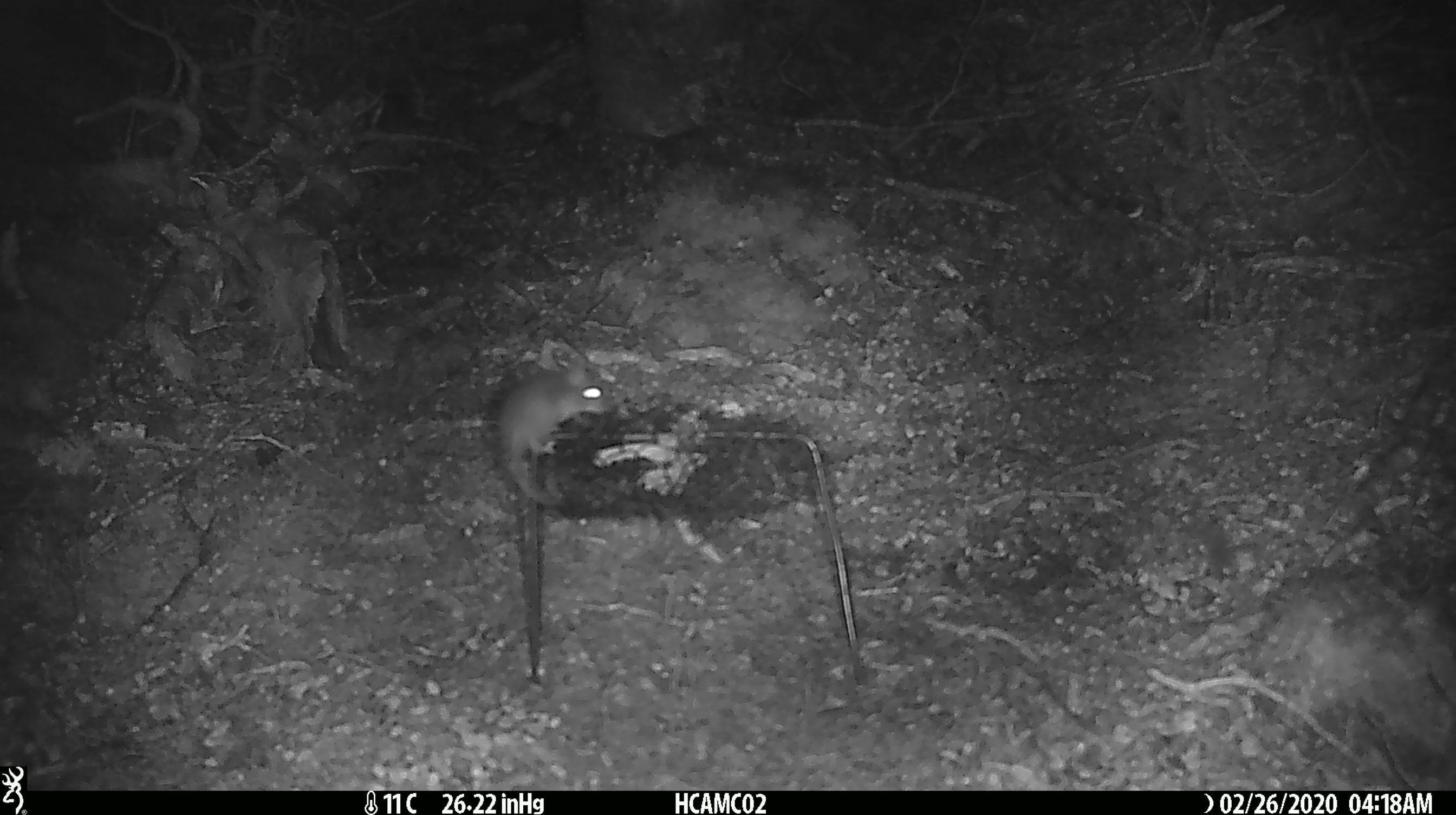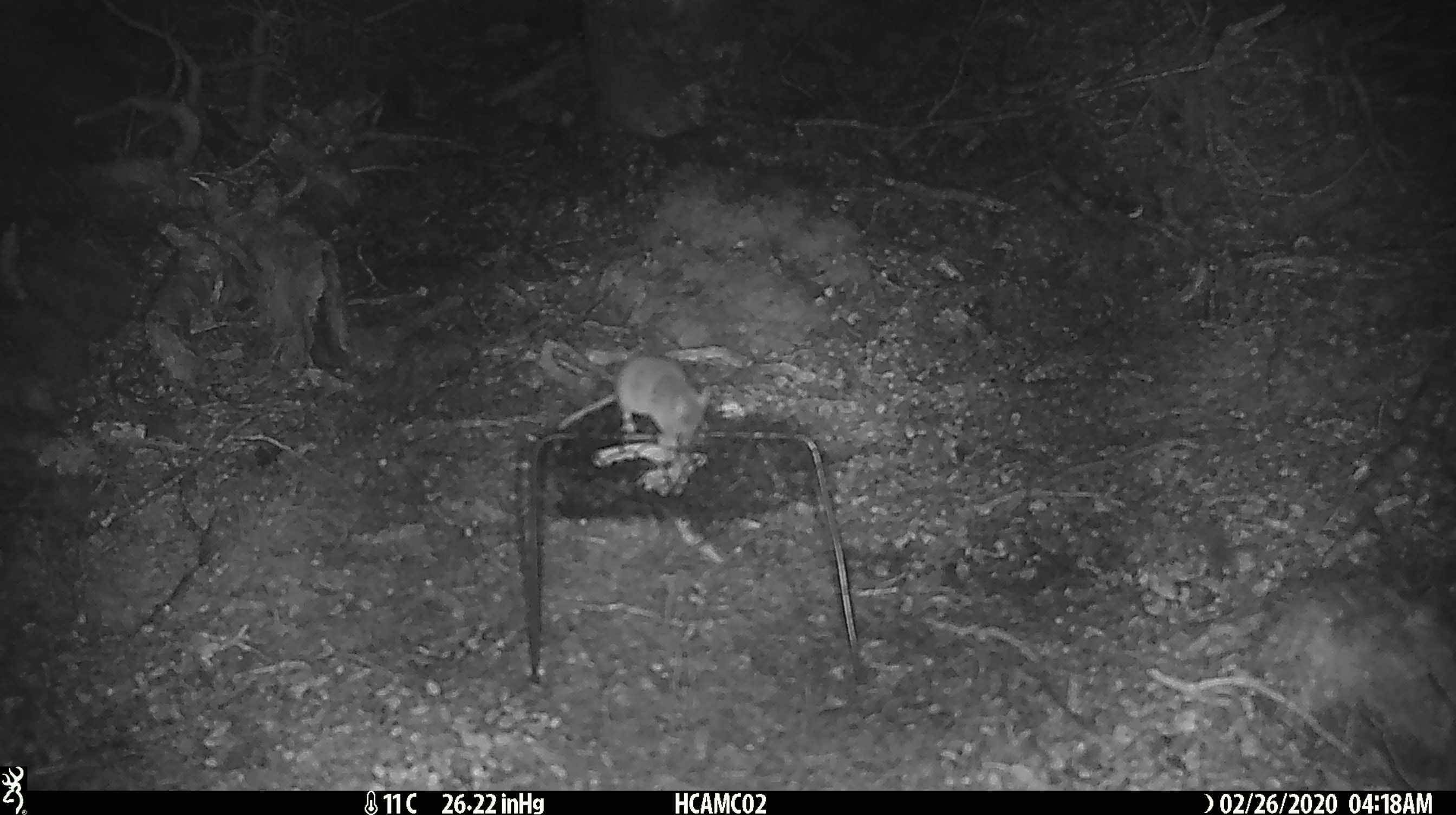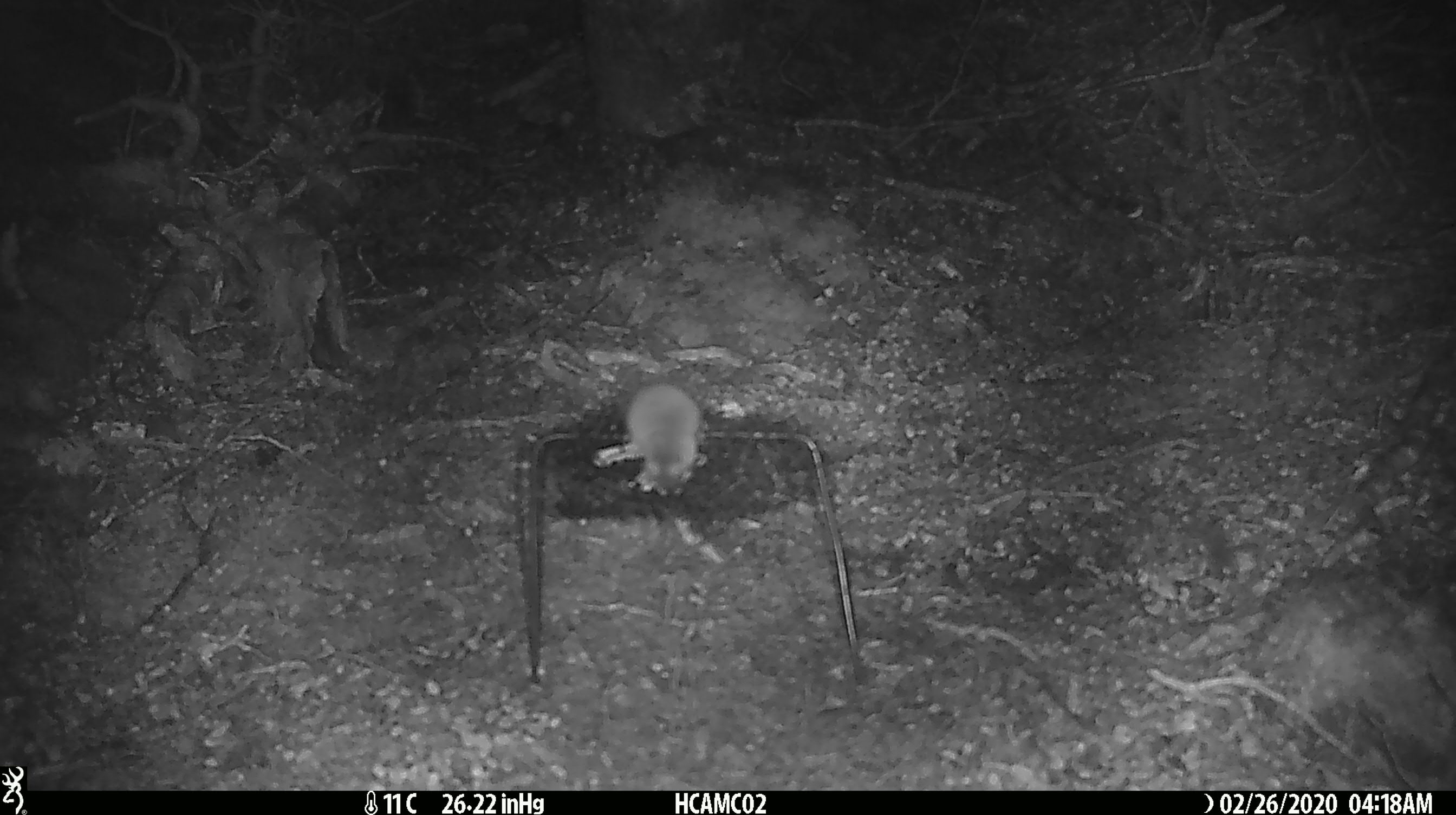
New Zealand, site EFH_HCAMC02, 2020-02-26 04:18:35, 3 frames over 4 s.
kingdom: Animalia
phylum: Chordata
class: Mammalia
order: Rodentia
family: Muridae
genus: Mus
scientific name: Mus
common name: mouse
Mouse (Mus).